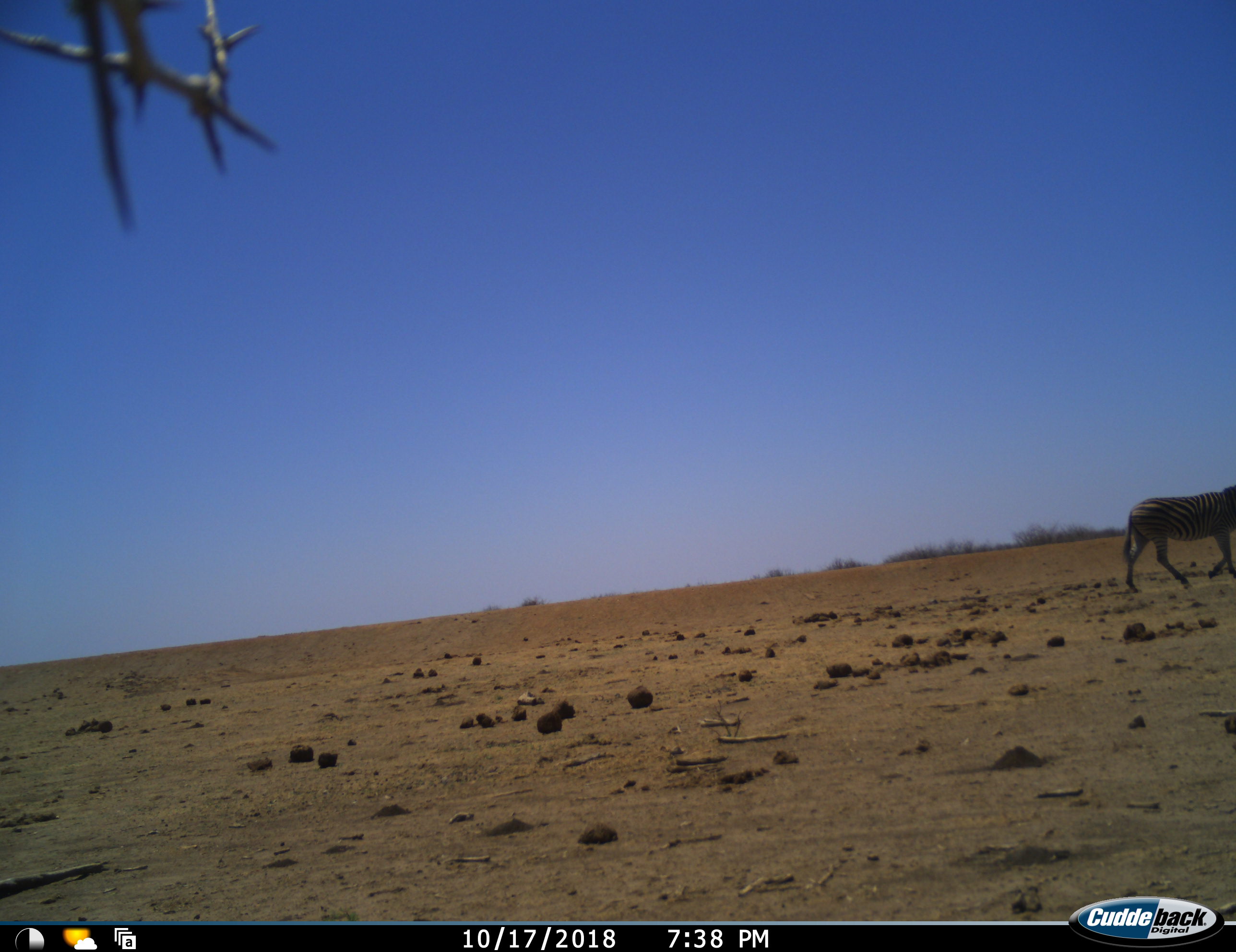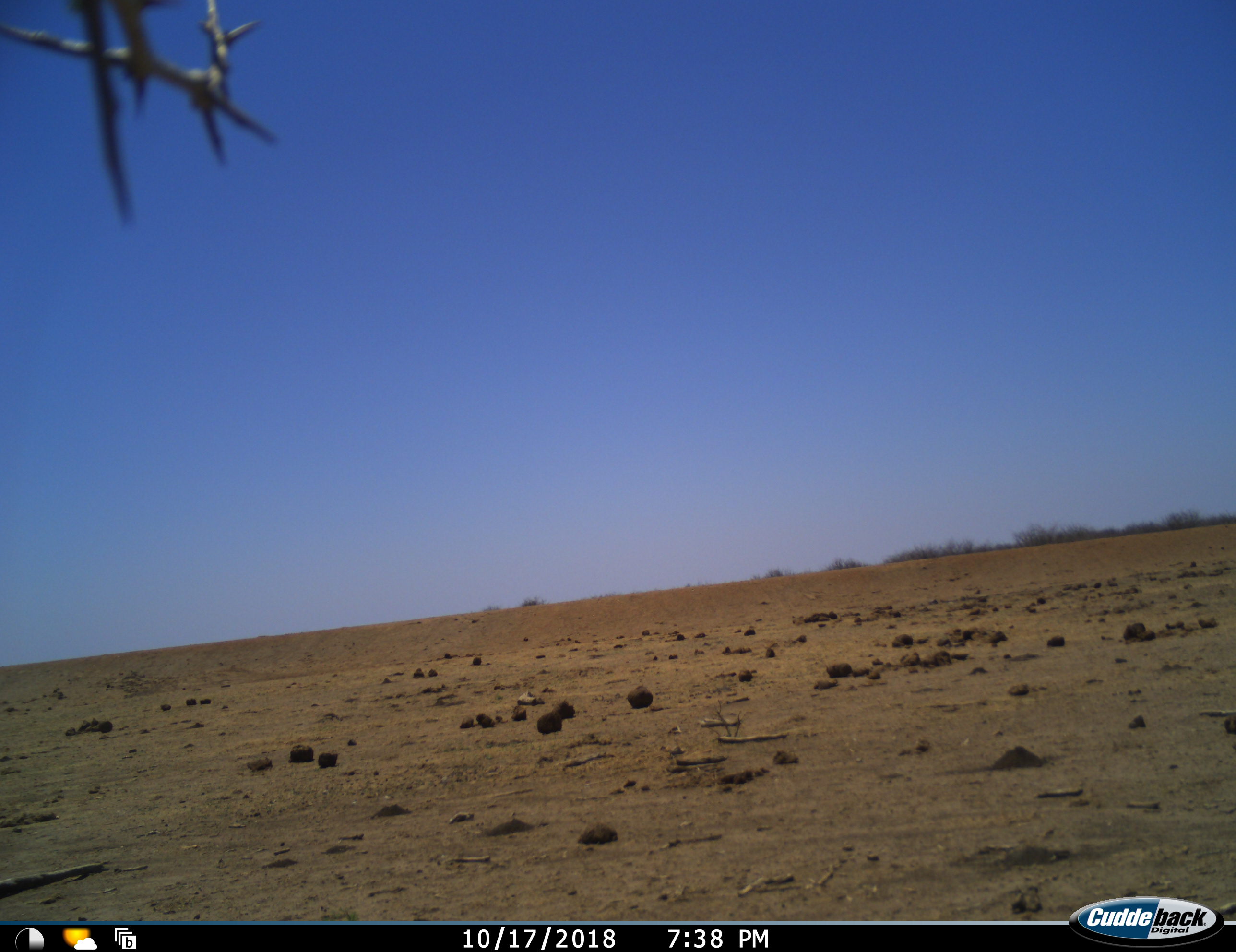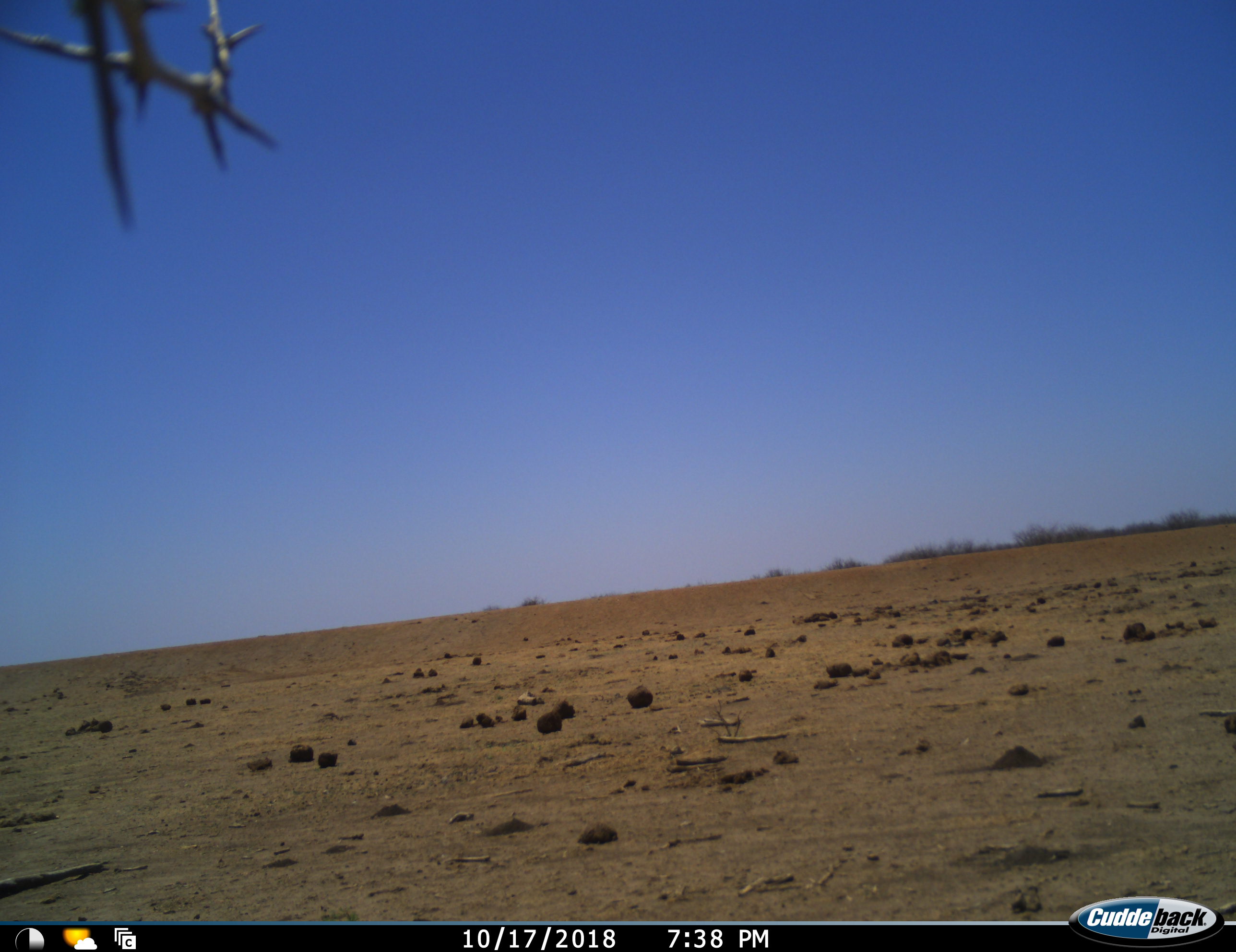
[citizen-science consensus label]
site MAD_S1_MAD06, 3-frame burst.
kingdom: Animalia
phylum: Chordata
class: Mammalia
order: Perissodactyla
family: Equidae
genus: Equus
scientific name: Equus quagga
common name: plains zebra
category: zebraplains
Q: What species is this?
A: Zebraplains (plains zebra) (Equus quagga).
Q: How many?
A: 1.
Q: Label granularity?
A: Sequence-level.